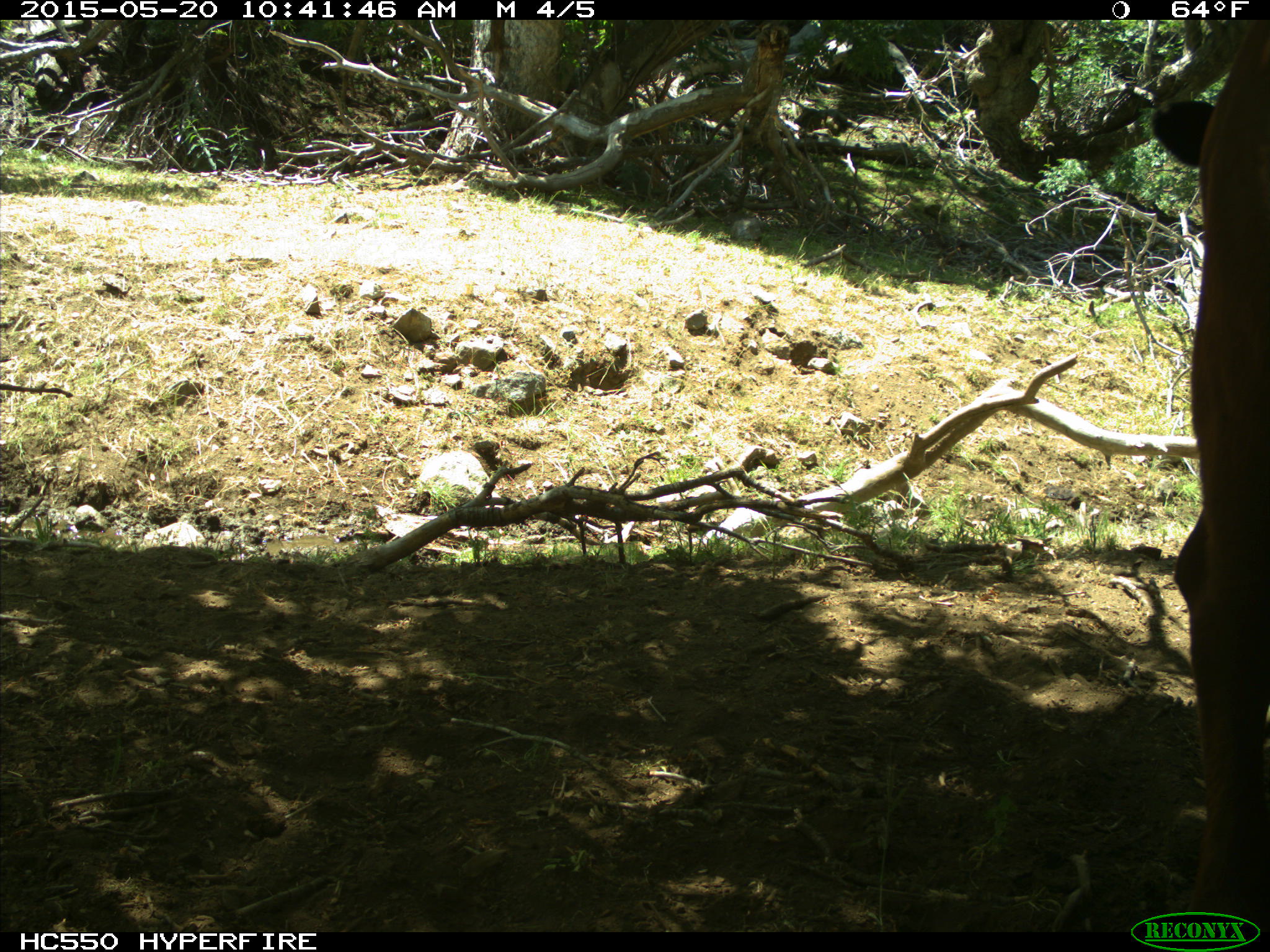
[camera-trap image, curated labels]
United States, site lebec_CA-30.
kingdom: Animalia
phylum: Chordata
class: Mammalia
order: Artiodactyla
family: Bovidae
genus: Bos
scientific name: Bos taurus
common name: domestic cow